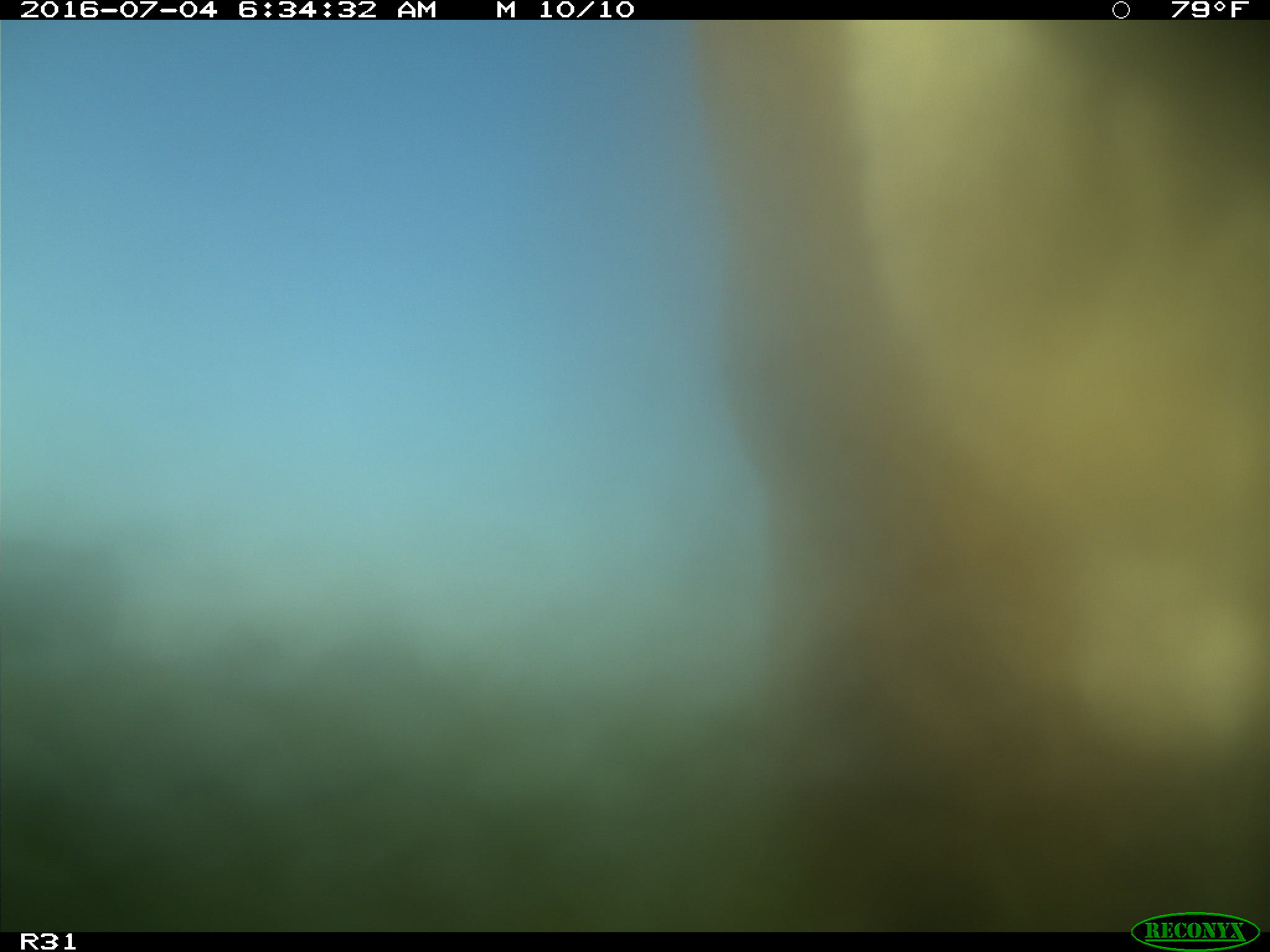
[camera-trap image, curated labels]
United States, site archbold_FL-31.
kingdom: Animalia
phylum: Chordata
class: Mammalia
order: Artiodactyla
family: Bovidae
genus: Bos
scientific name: Bos taurus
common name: domestic cow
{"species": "Bos taurus (domestic cow)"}